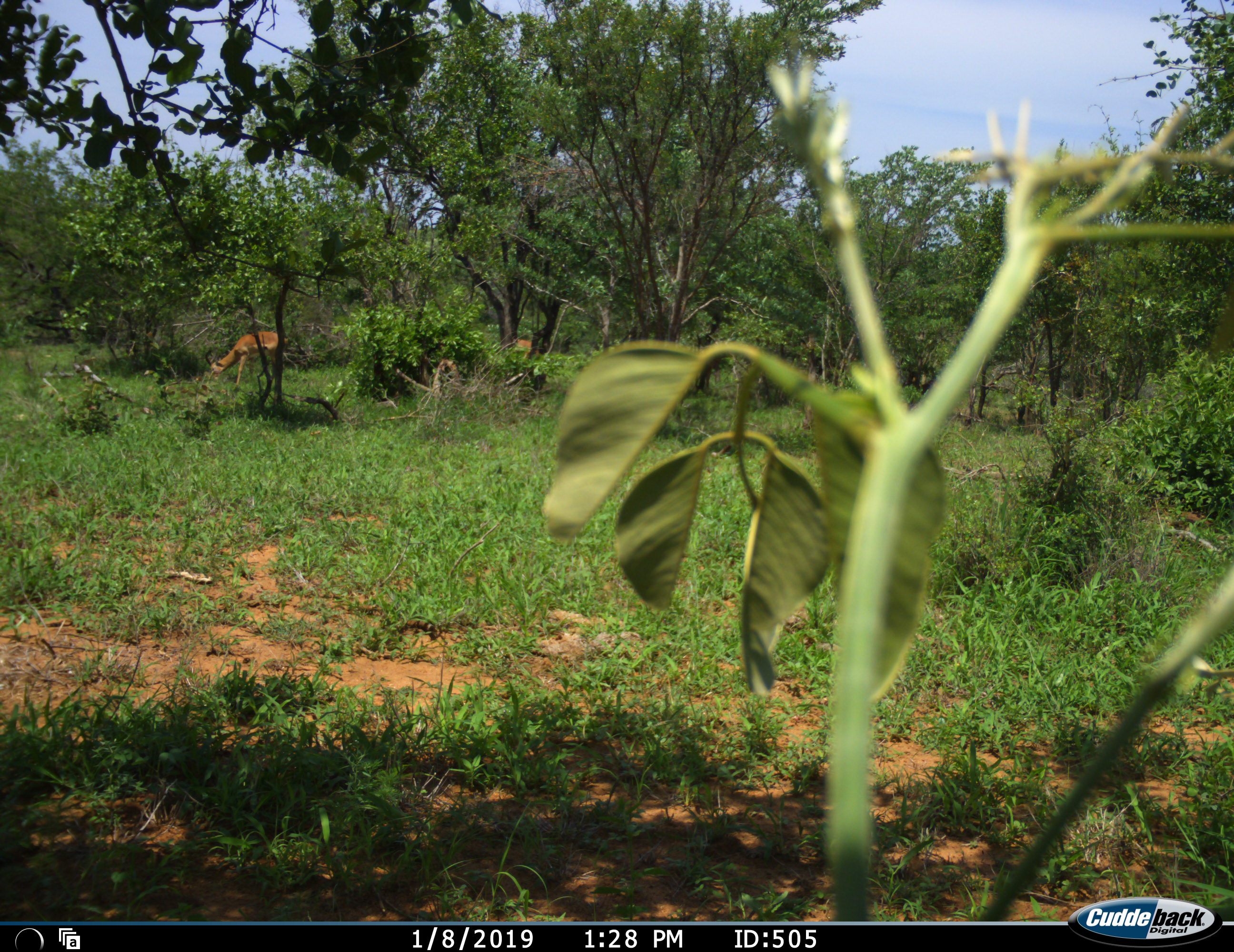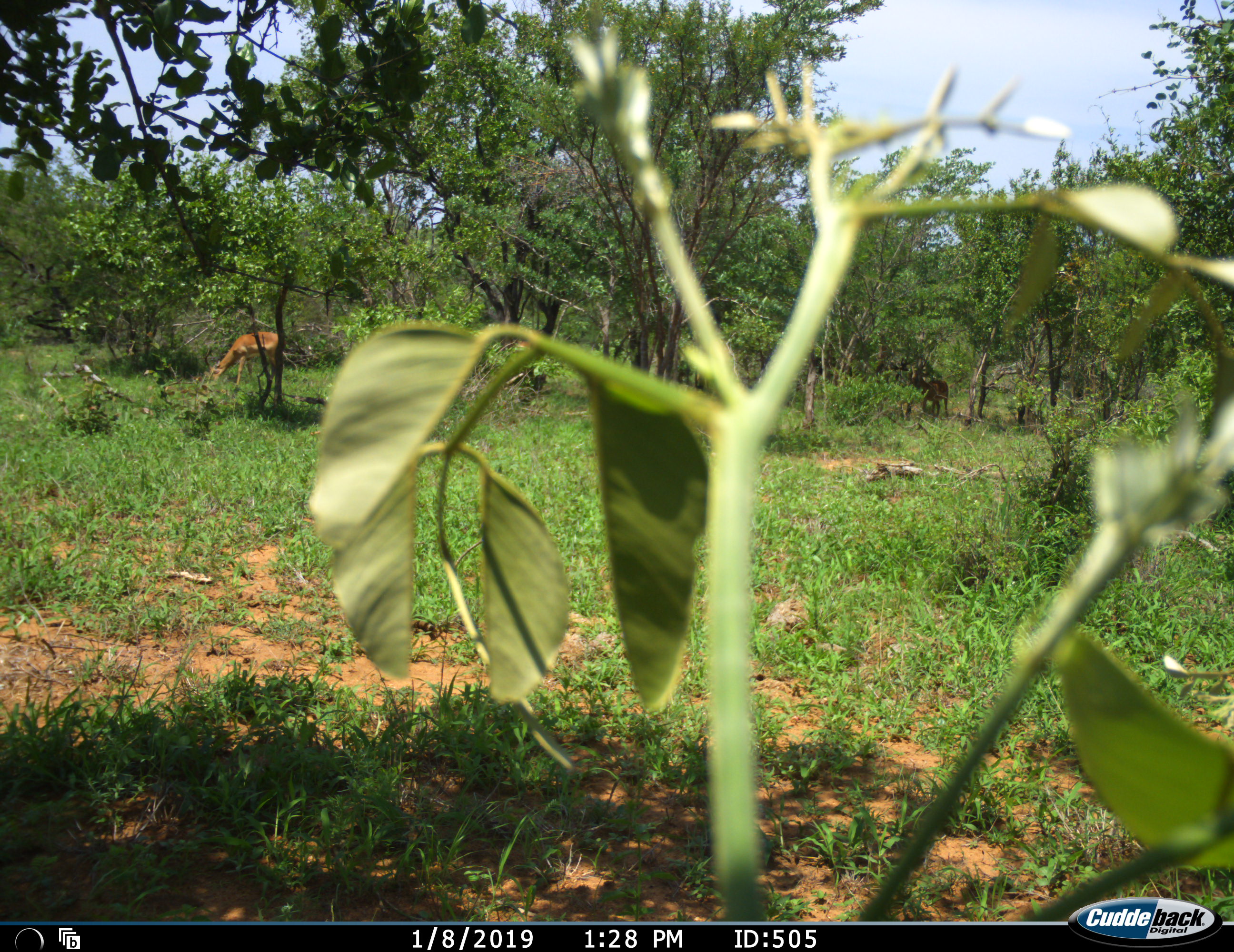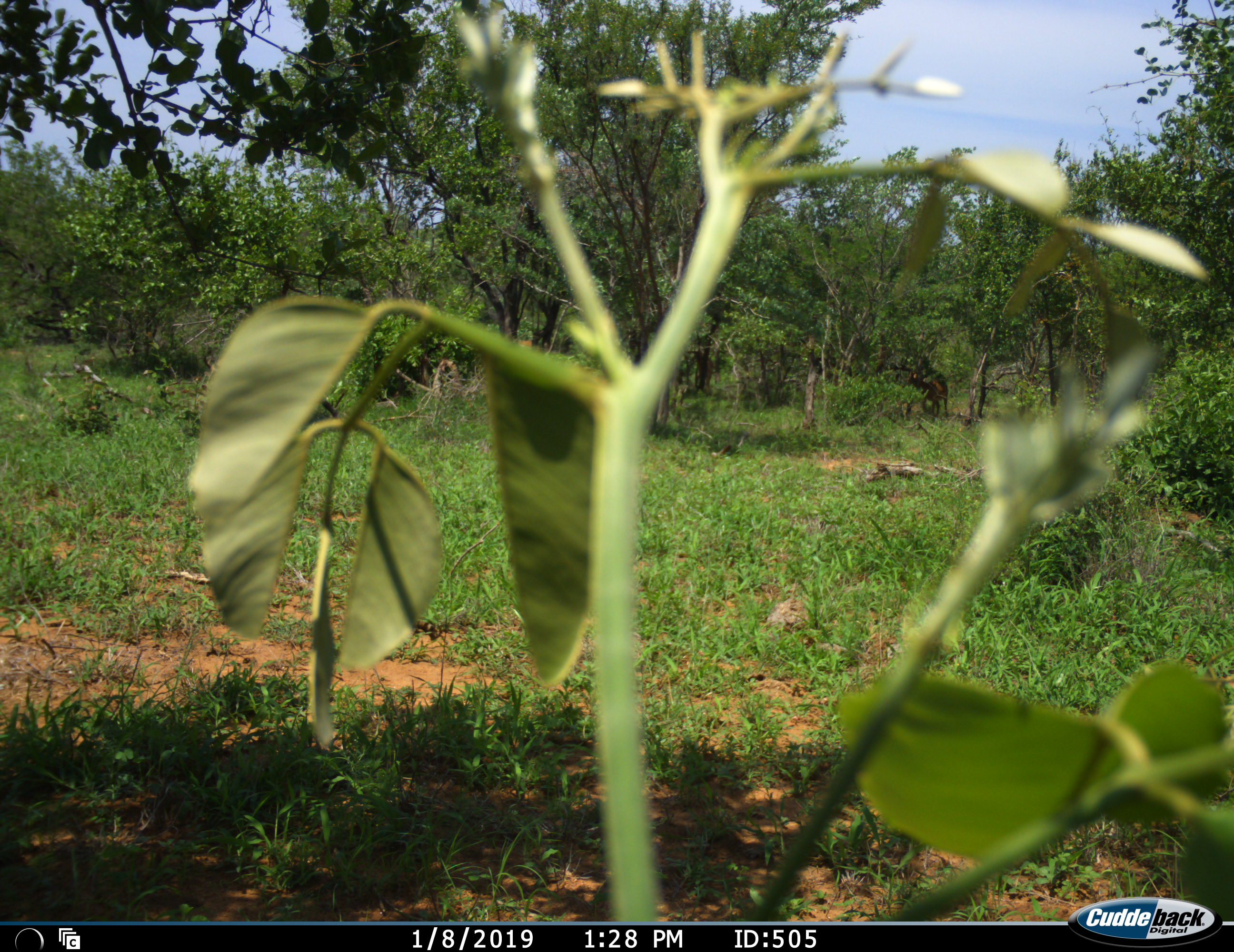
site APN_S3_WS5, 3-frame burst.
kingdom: Animalia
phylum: Chordata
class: Mammalia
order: Artiodactyla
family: Bovidae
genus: Aepyceros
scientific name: Aepyceros melampus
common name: impala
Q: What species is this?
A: Impala (Aepyceros melampus).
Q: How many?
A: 2.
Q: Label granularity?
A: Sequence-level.